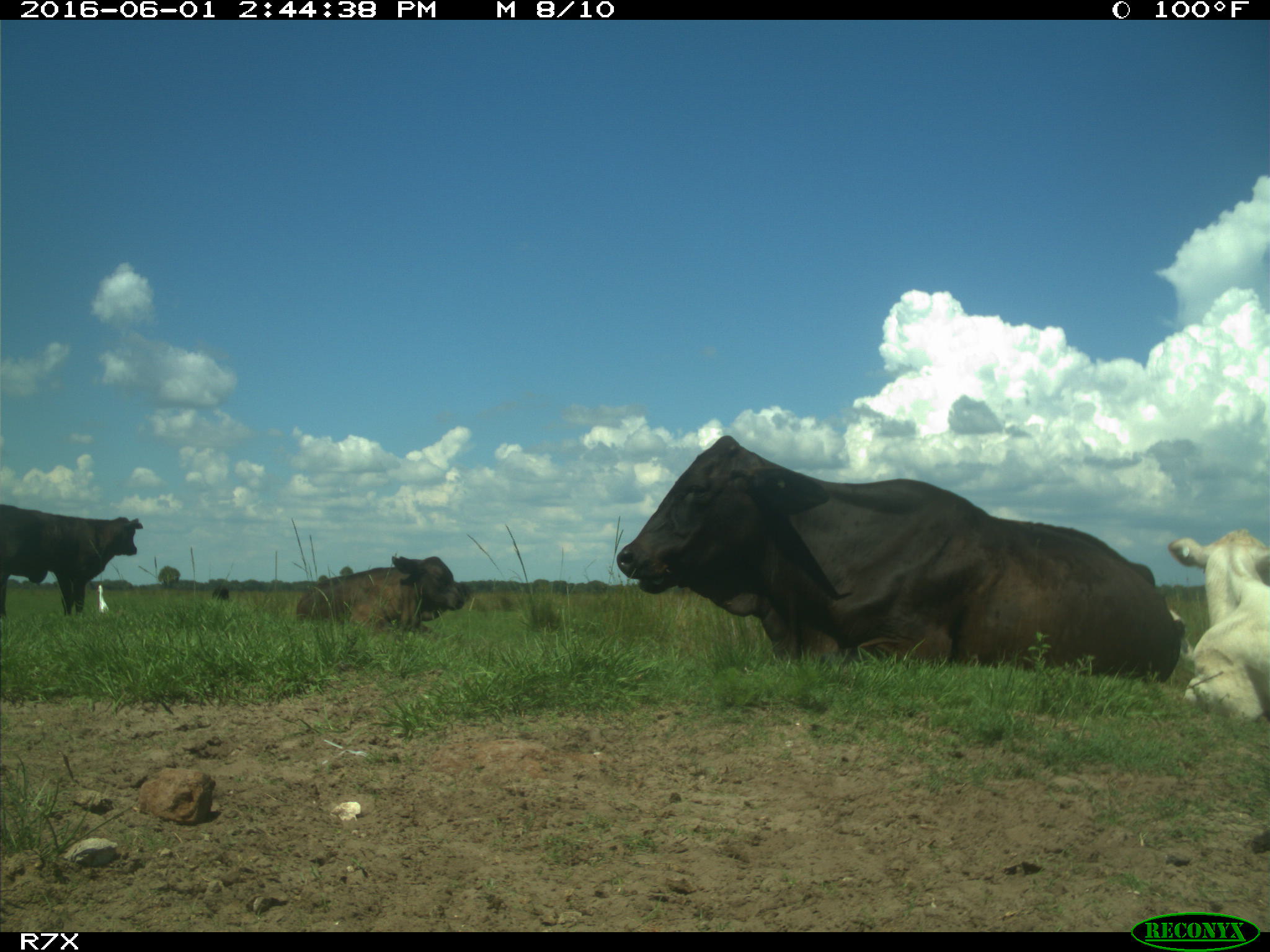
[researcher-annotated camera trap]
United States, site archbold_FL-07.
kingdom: Animalia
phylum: Chordata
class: Mammalia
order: Artiodactyla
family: Bovidae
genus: Bos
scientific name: Bos taurus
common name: domestic cow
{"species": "Bos taurus (domestic cow)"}